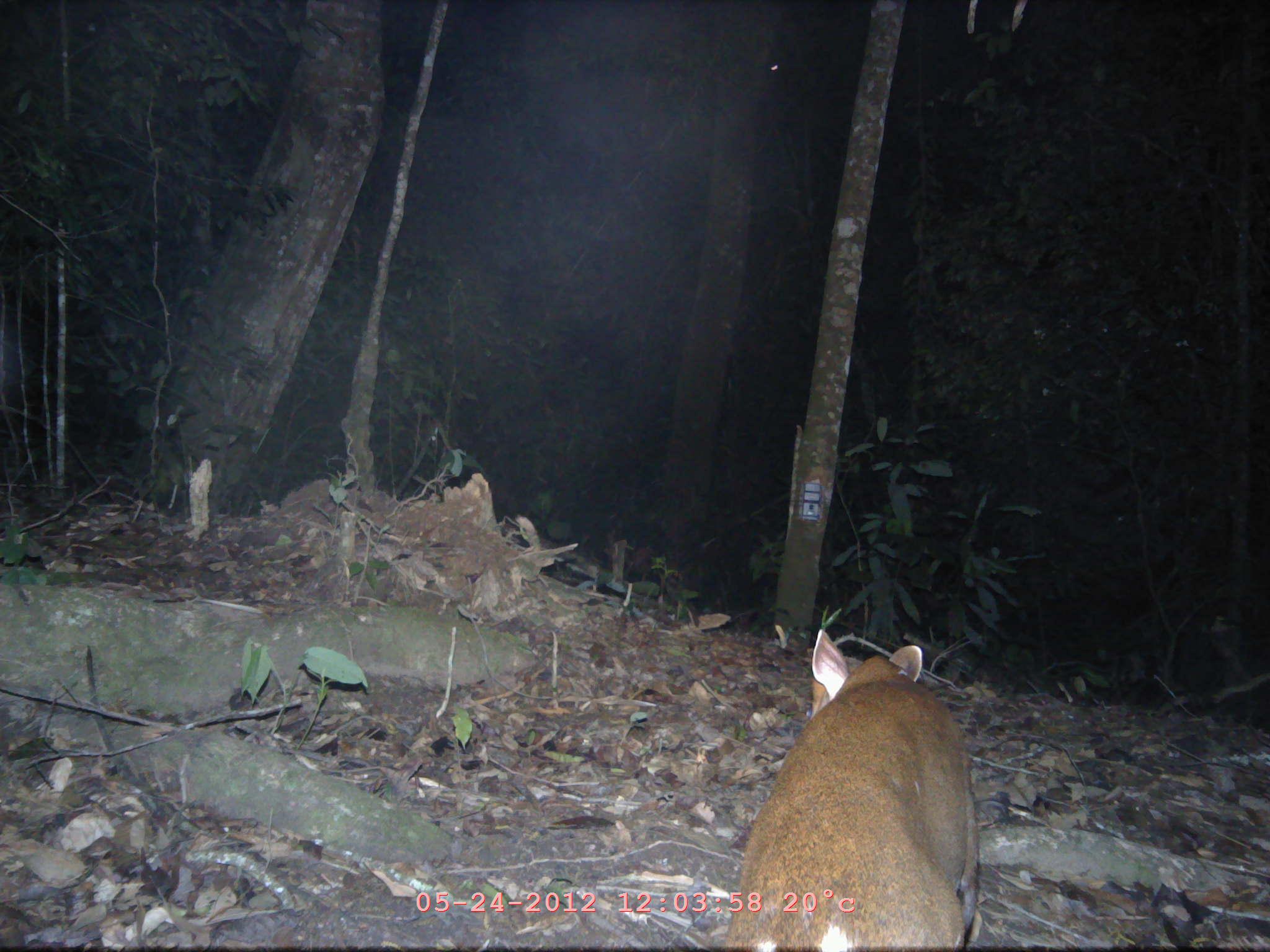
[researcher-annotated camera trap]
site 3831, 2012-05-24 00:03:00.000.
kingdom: Animalia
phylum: Chordata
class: Mammalia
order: Artiodactyla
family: Cervidae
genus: Muntiacus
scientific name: Muntiacus muntjak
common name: southern red muntjac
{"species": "Muntiacus muntjak (southern red muntjac)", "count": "1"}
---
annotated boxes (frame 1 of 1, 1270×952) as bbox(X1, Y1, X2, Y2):
muntiacus muntjak: bbox(724, 630, 981, 952)